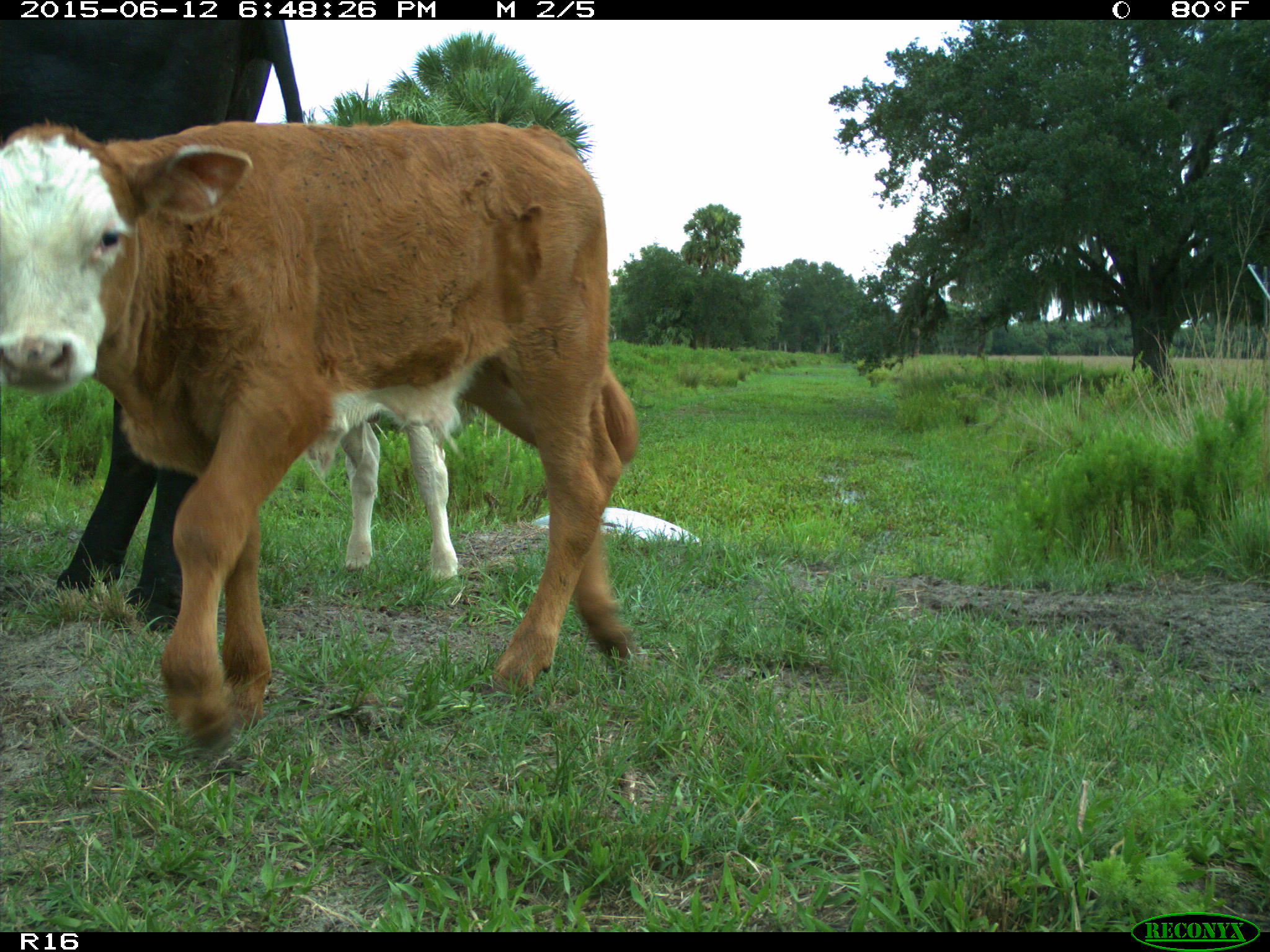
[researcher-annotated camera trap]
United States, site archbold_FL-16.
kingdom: Animalia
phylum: Chordata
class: Mammalia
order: Artiodactyla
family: Bovidae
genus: Bos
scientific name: Bos taurus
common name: domestic cow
Bos taurus (domestic cow).